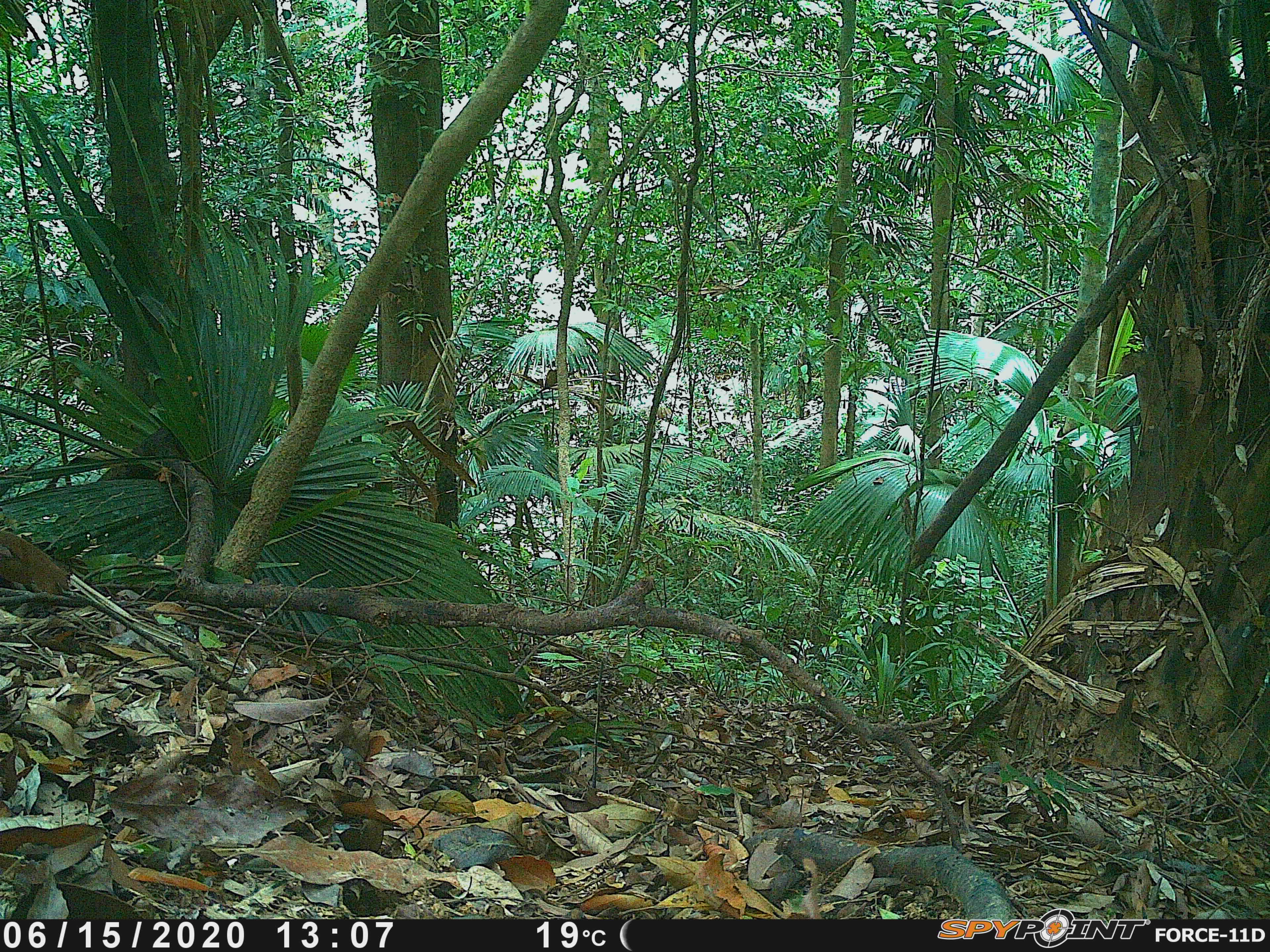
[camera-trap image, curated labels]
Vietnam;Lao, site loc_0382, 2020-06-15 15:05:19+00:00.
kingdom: Animalia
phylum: Chordata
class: Aves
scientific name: Aves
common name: bird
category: unidentified bird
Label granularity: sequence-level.